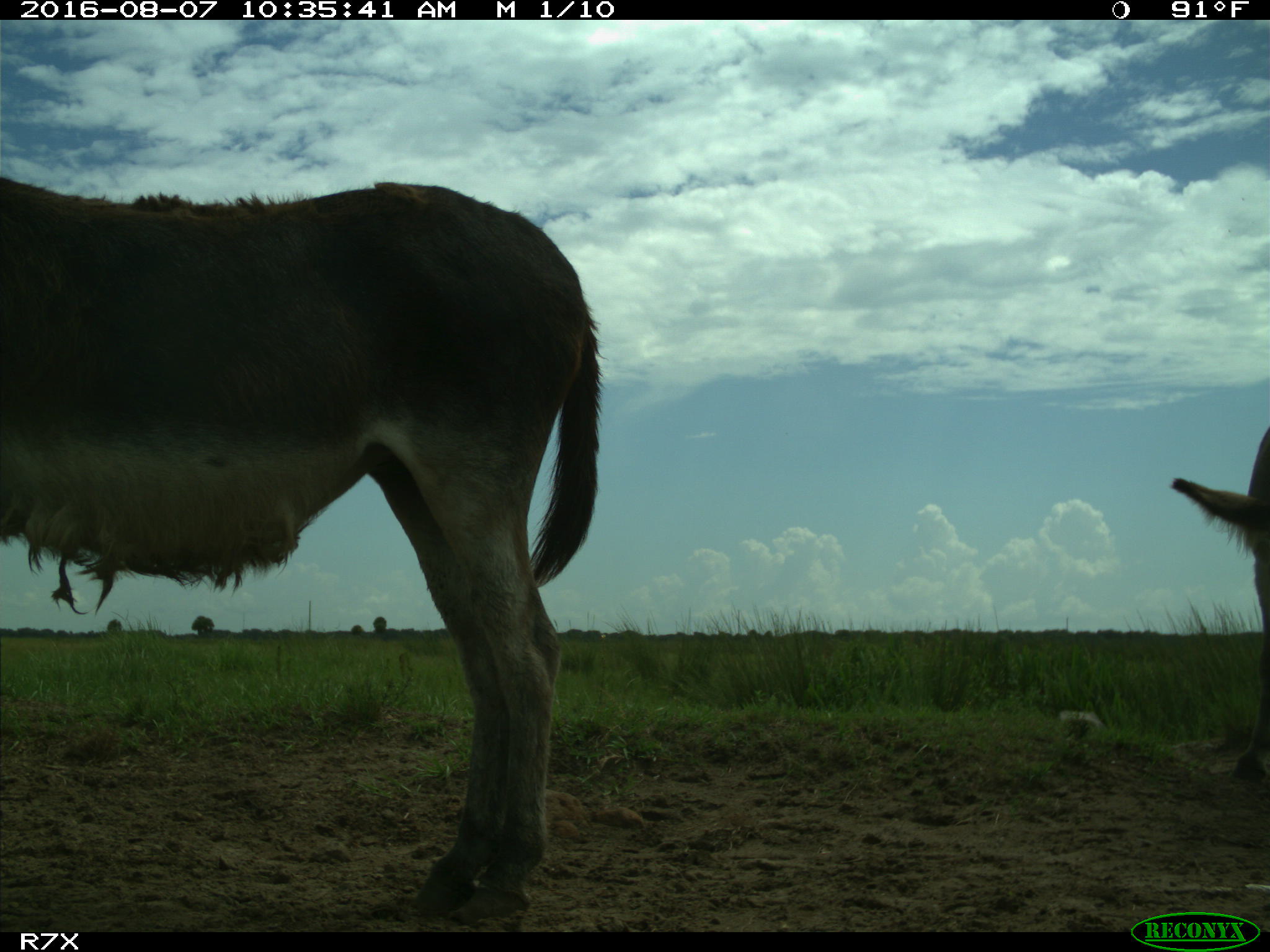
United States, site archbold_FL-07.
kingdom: Animalia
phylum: Chordata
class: Mammalia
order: Perissodactyla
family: Equidae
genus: Equus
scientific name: Equus africanus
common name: african wild ass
Equus africanus (african wild ass).